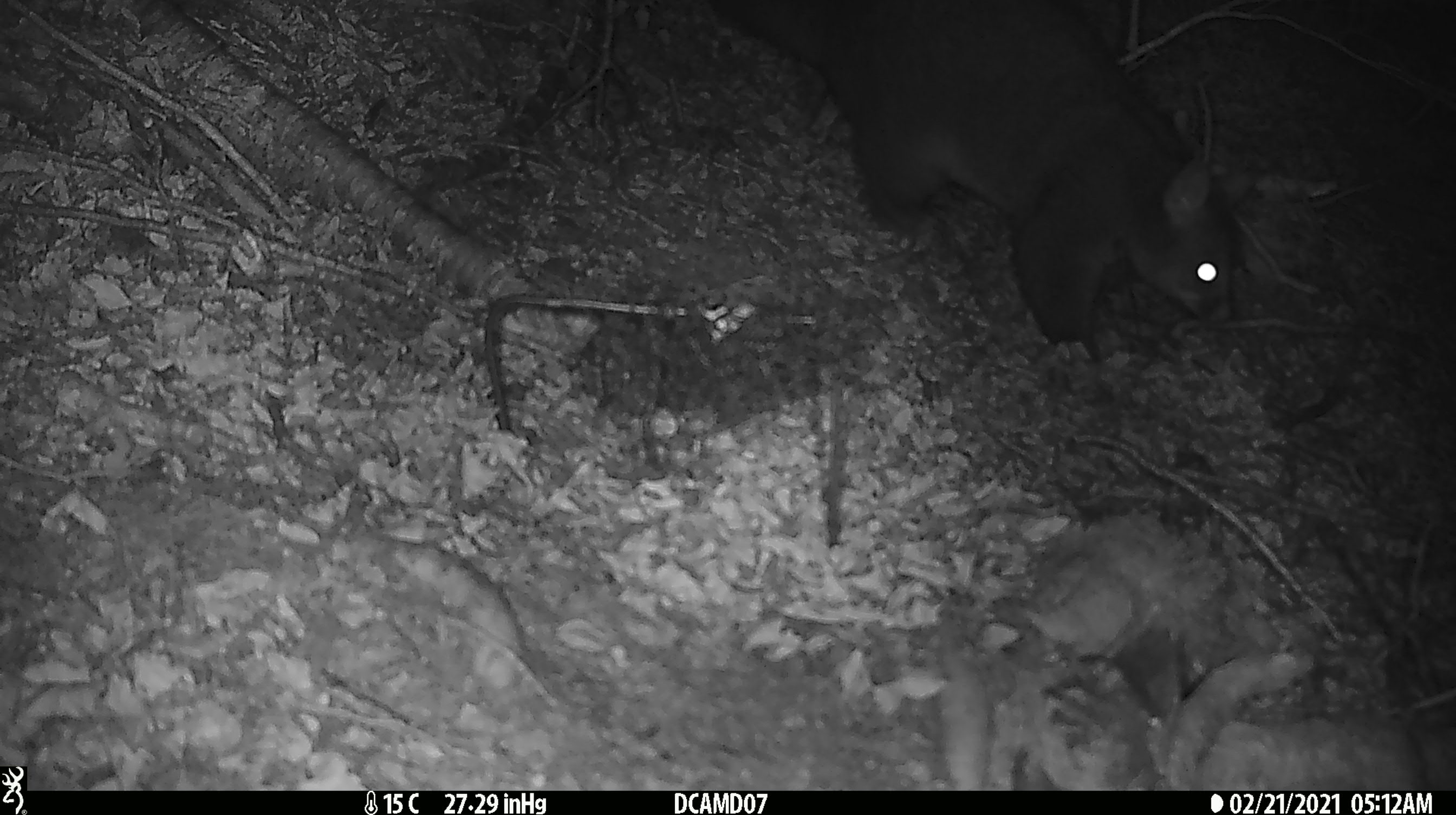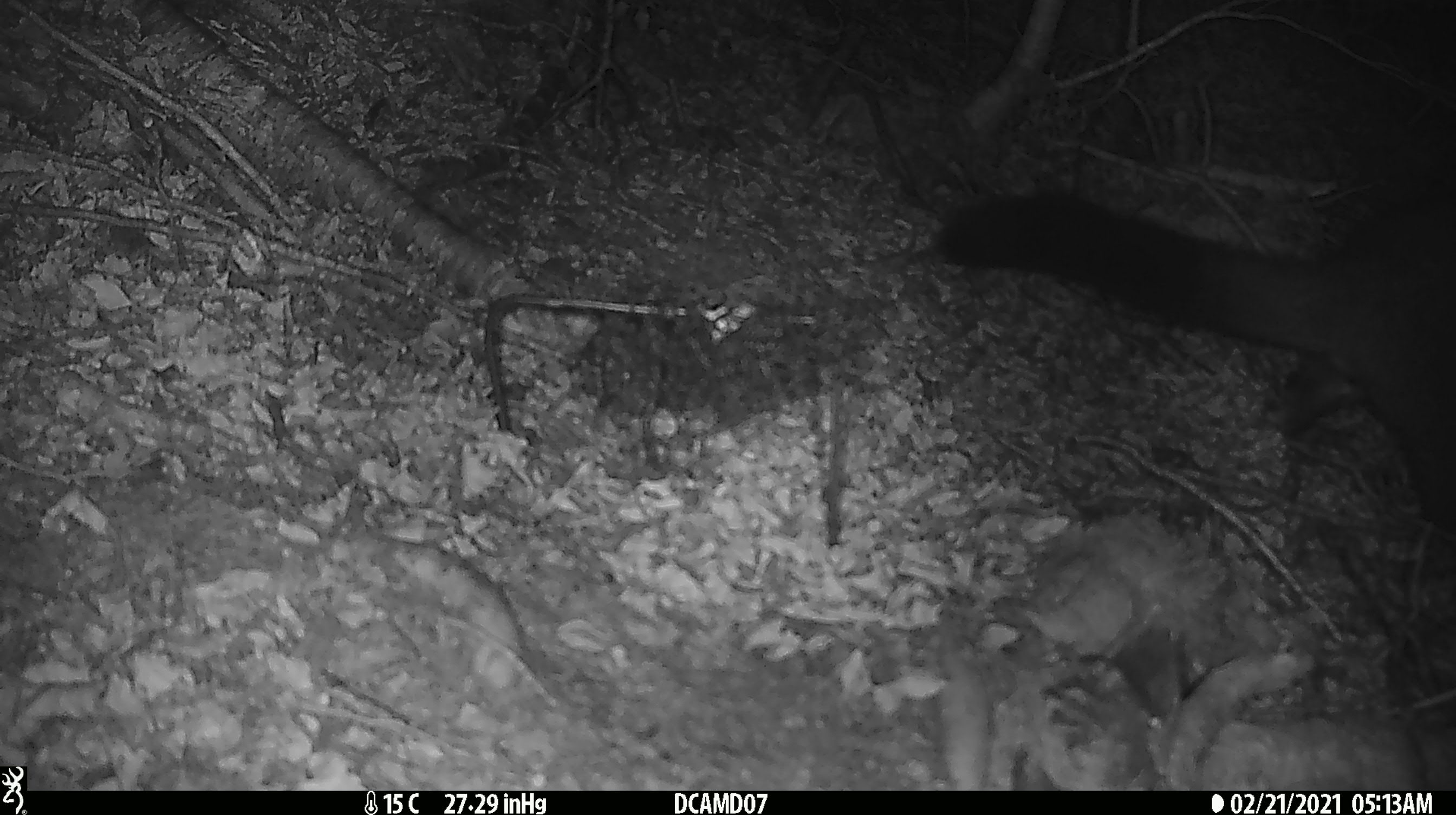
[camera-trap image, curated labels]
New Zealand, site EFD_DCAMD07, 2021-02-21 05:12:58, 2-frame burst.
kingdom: Animalia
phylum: Chordata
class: Mammalia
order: Diprotodontia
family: Phalangeridae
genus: Trichosurus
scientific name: Trichosurus vulpecula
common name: common brushtail possum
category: possum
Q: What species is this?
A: Possum (common brushtail possum) (Trichosurus vulpecula).